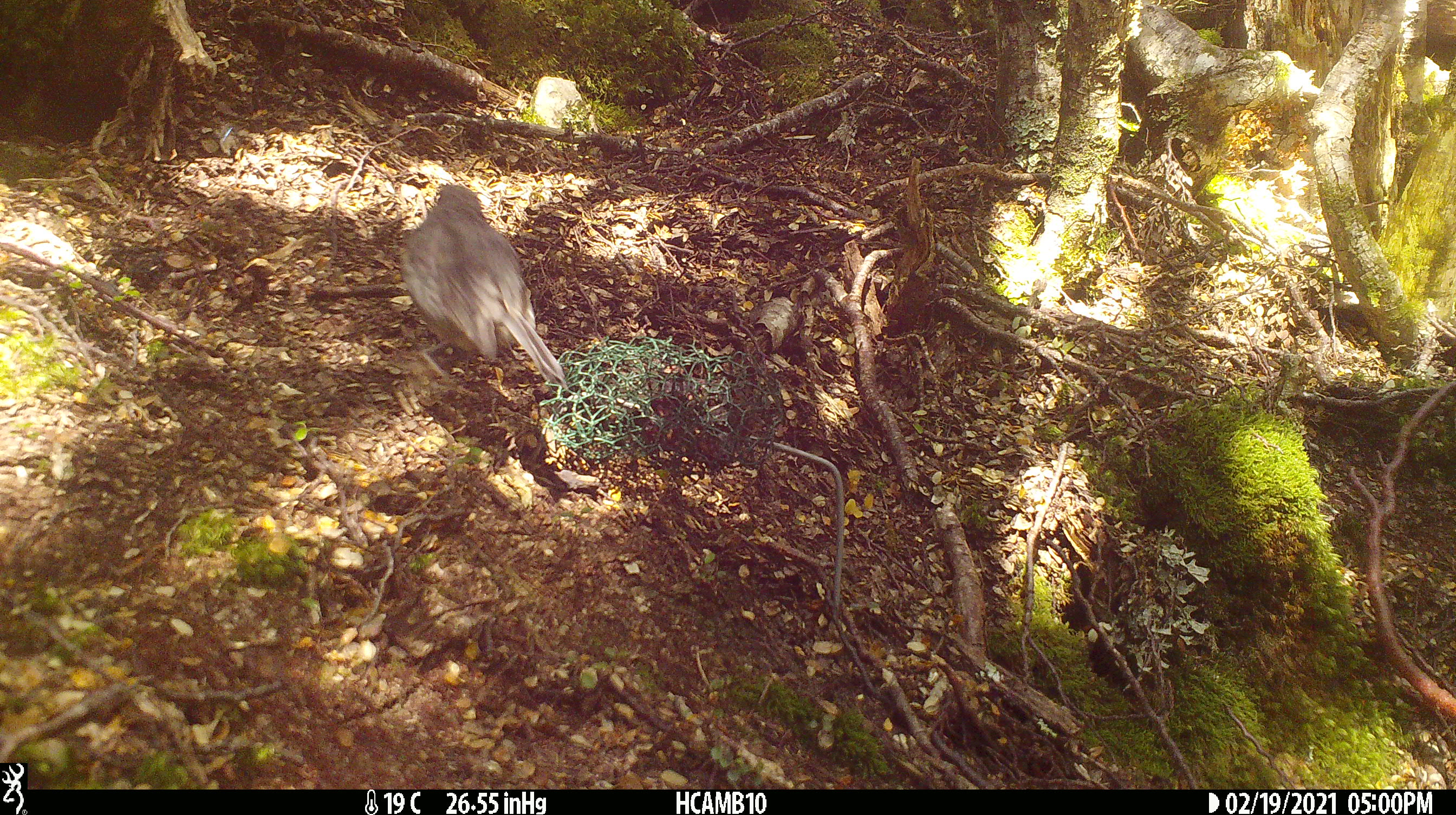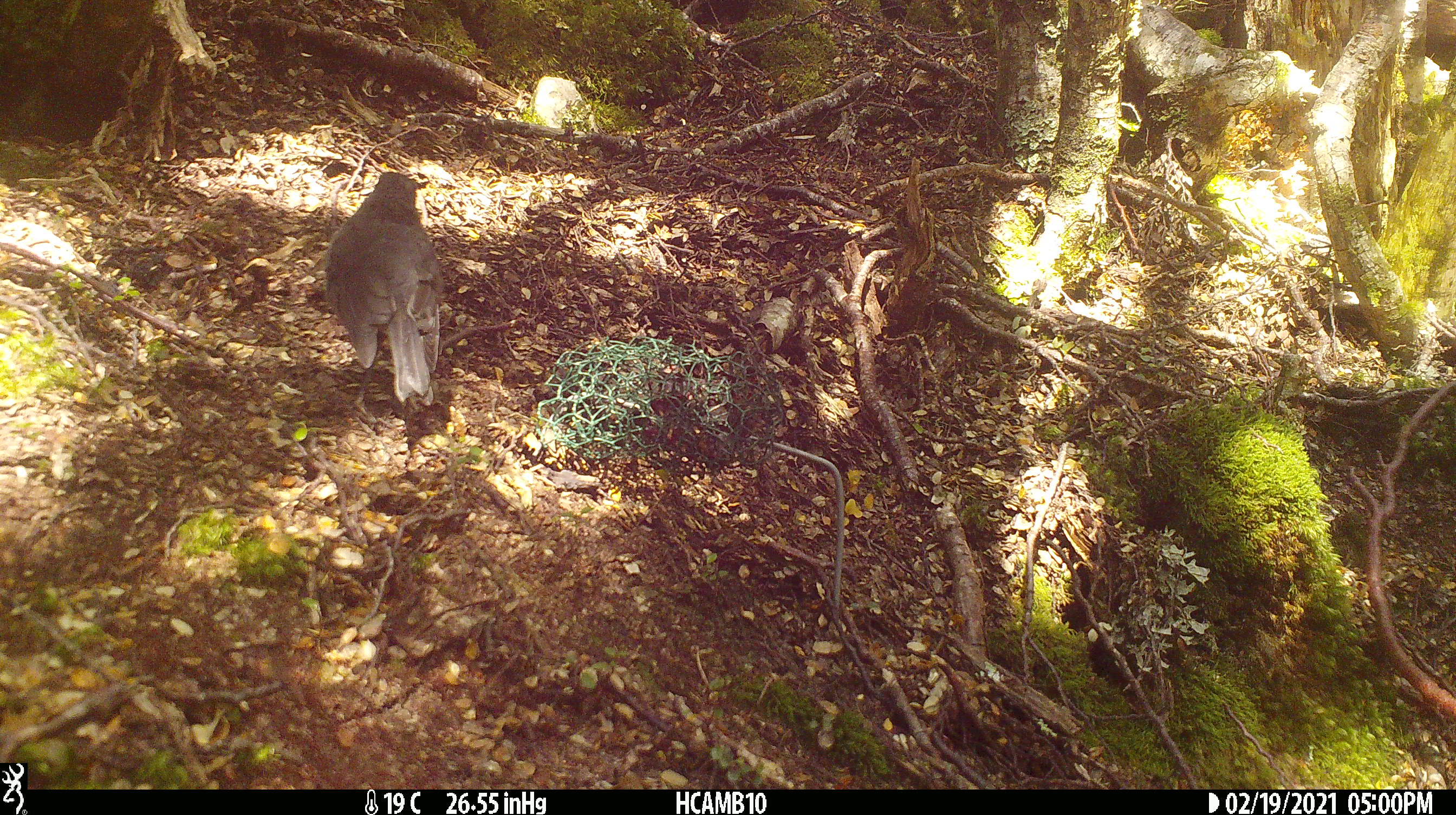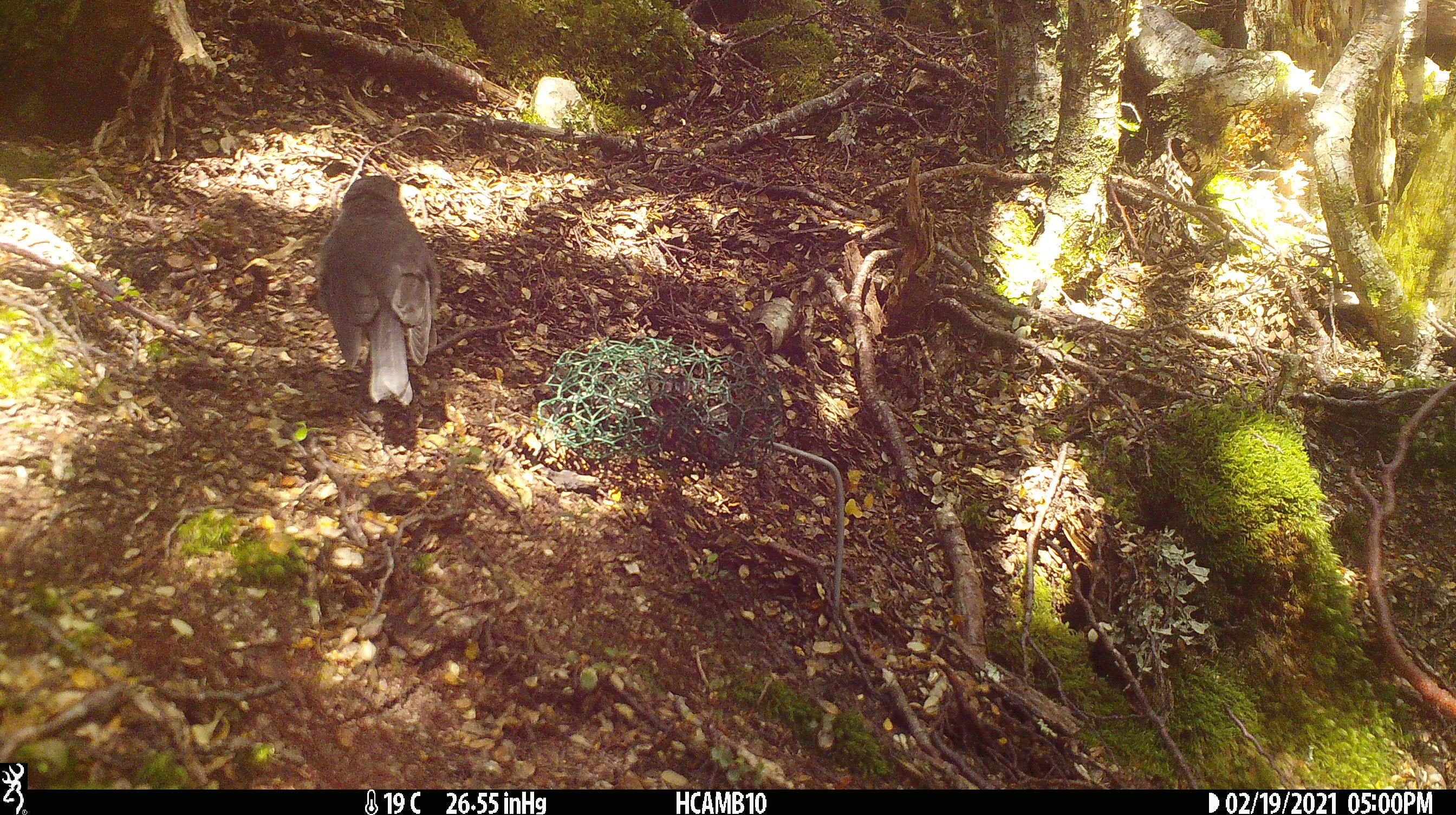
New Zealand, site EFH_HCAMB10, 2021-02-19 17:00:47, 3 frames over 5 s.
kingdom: Animalia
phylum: Chordata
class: Aves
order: Passeriformes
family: Petroicidae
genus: Petroica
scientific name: Petroica australis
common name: new zealand robin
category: robin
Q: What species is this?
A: Robin (new zealand robin) (Petroica australis).